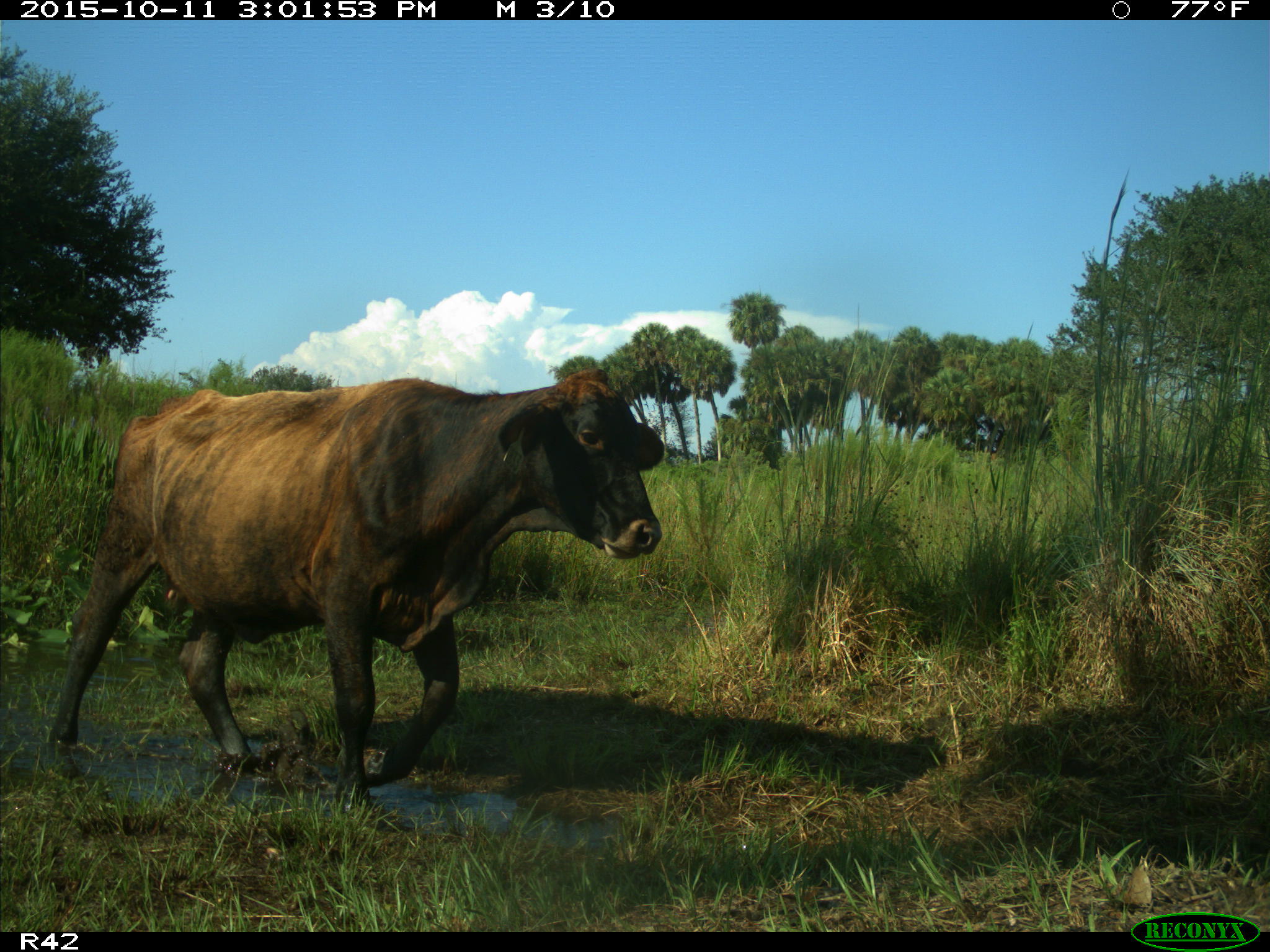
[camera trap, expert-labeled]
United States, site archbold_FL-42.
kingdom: Animalia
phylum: Chordata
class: Mammalia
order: Artiodactyla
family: Bovidae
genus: Bos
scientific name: Bos taurus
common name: domestic cow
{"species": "Bos taurus (domestic cow)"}